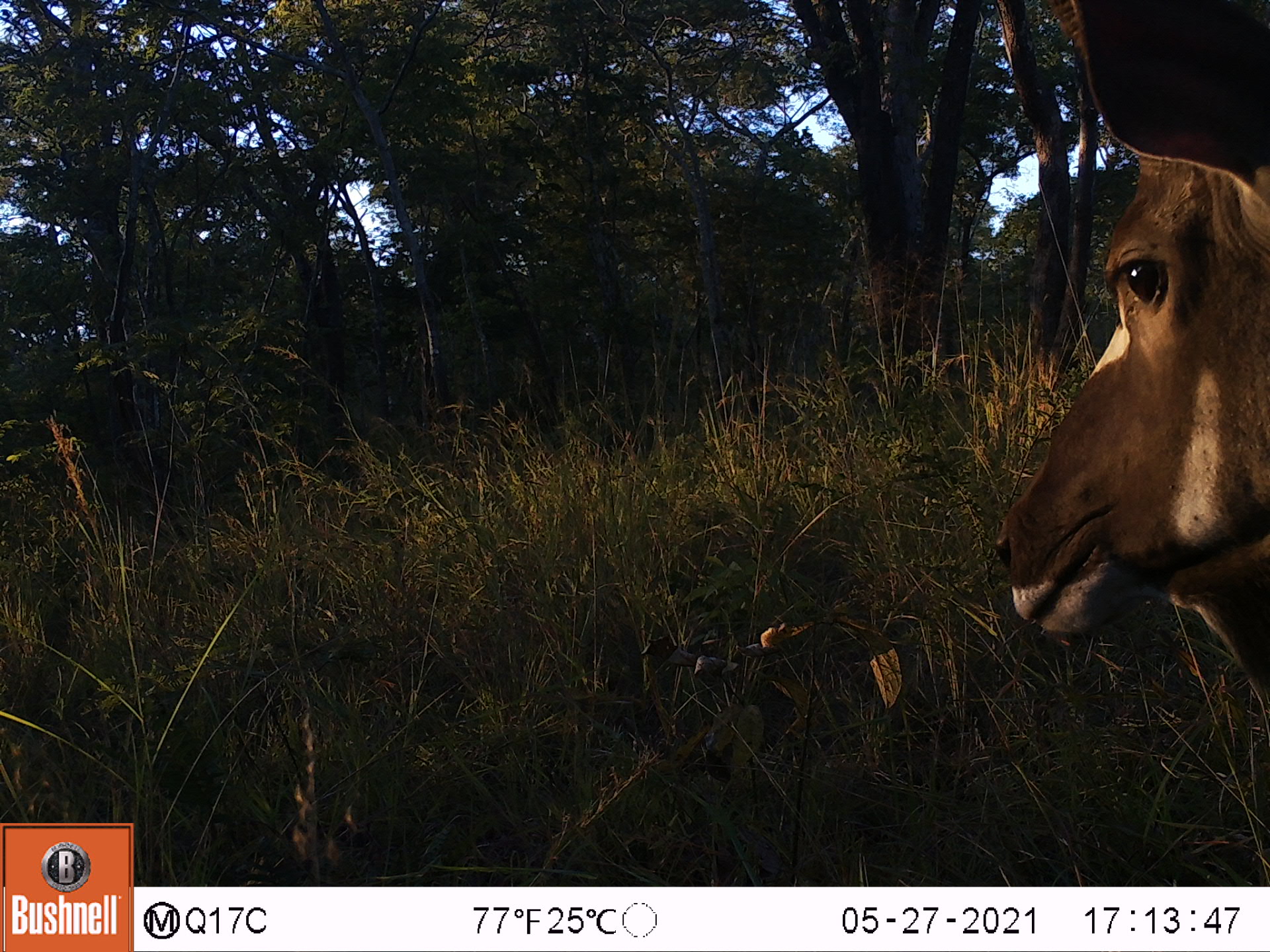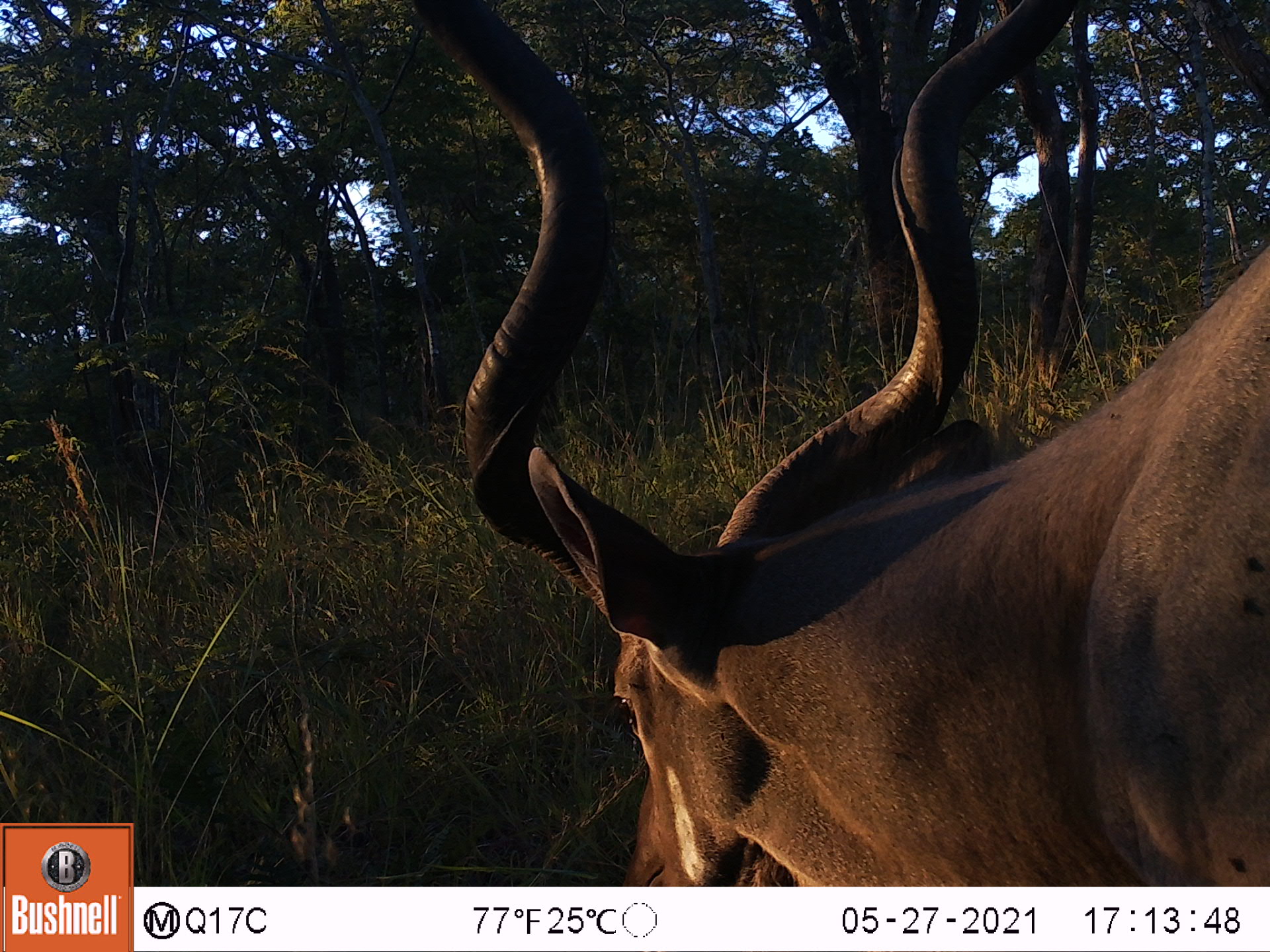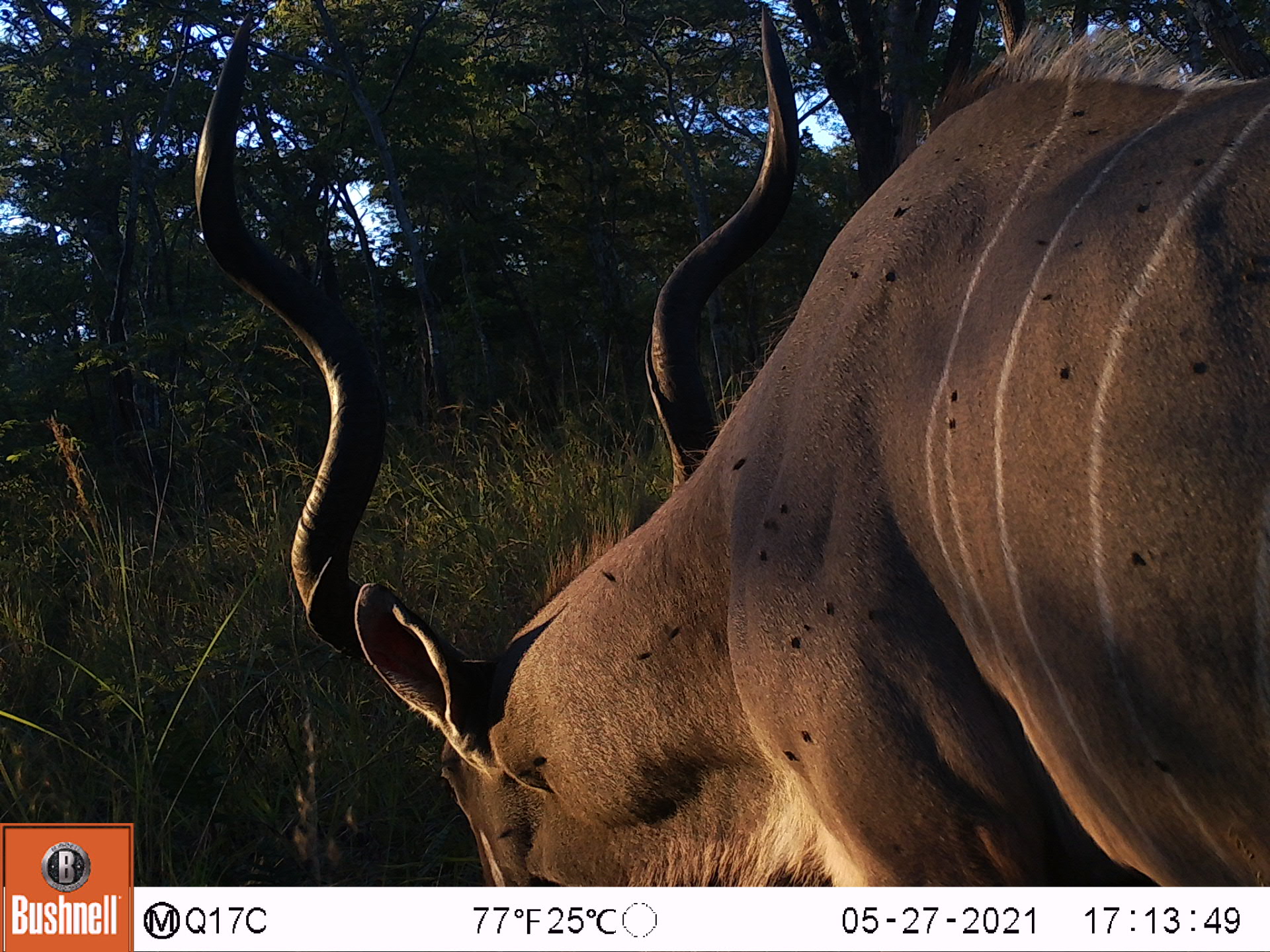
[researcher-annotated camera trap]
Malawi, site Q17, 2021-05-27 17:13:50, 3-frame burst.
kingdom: Animalia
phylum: Chordata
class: Mammalia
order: Artiodactyla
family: Bovidae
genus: Tragelaphus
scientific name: Tragelaphus strepsiceros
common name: greater kudu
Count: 1.